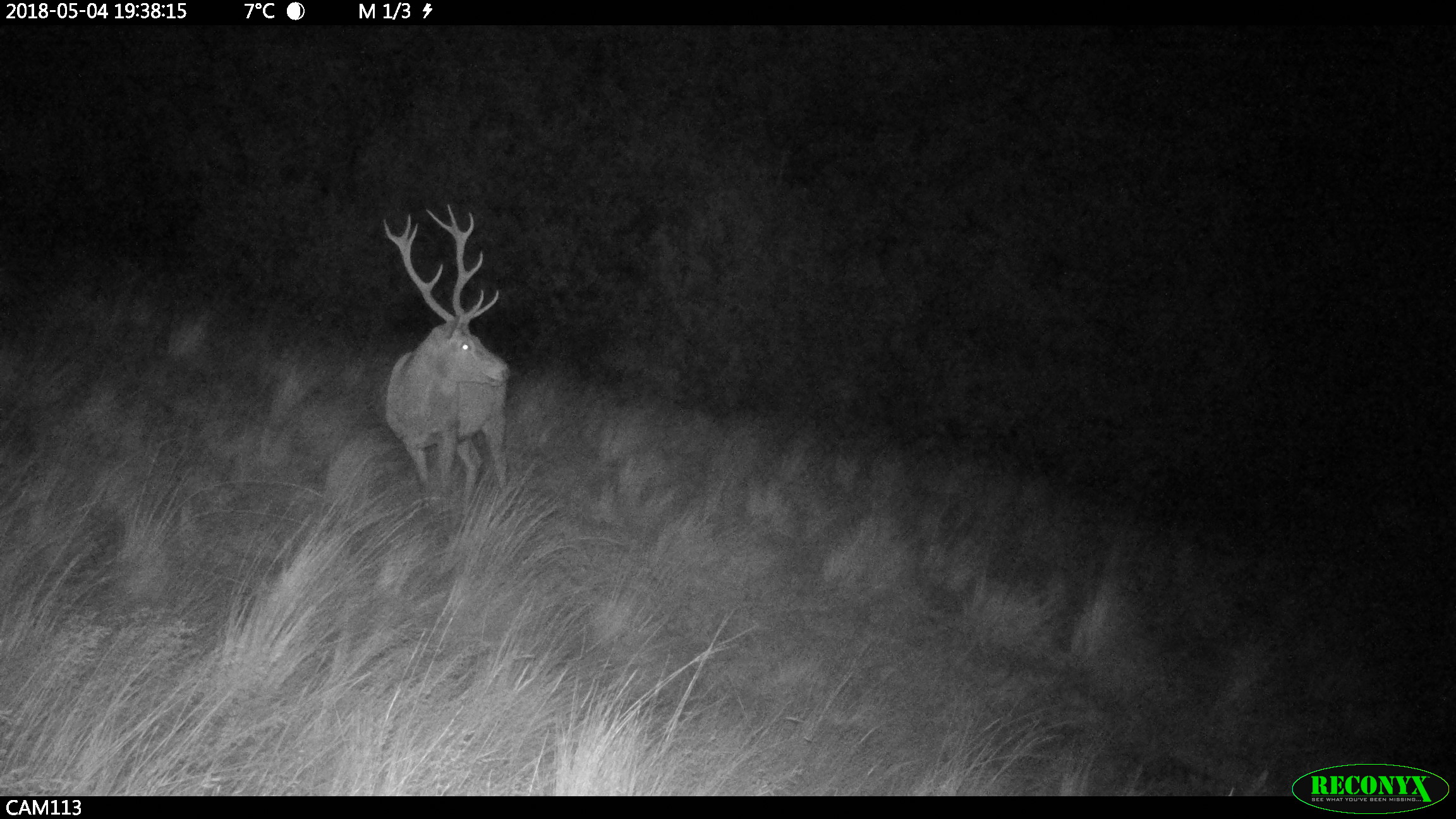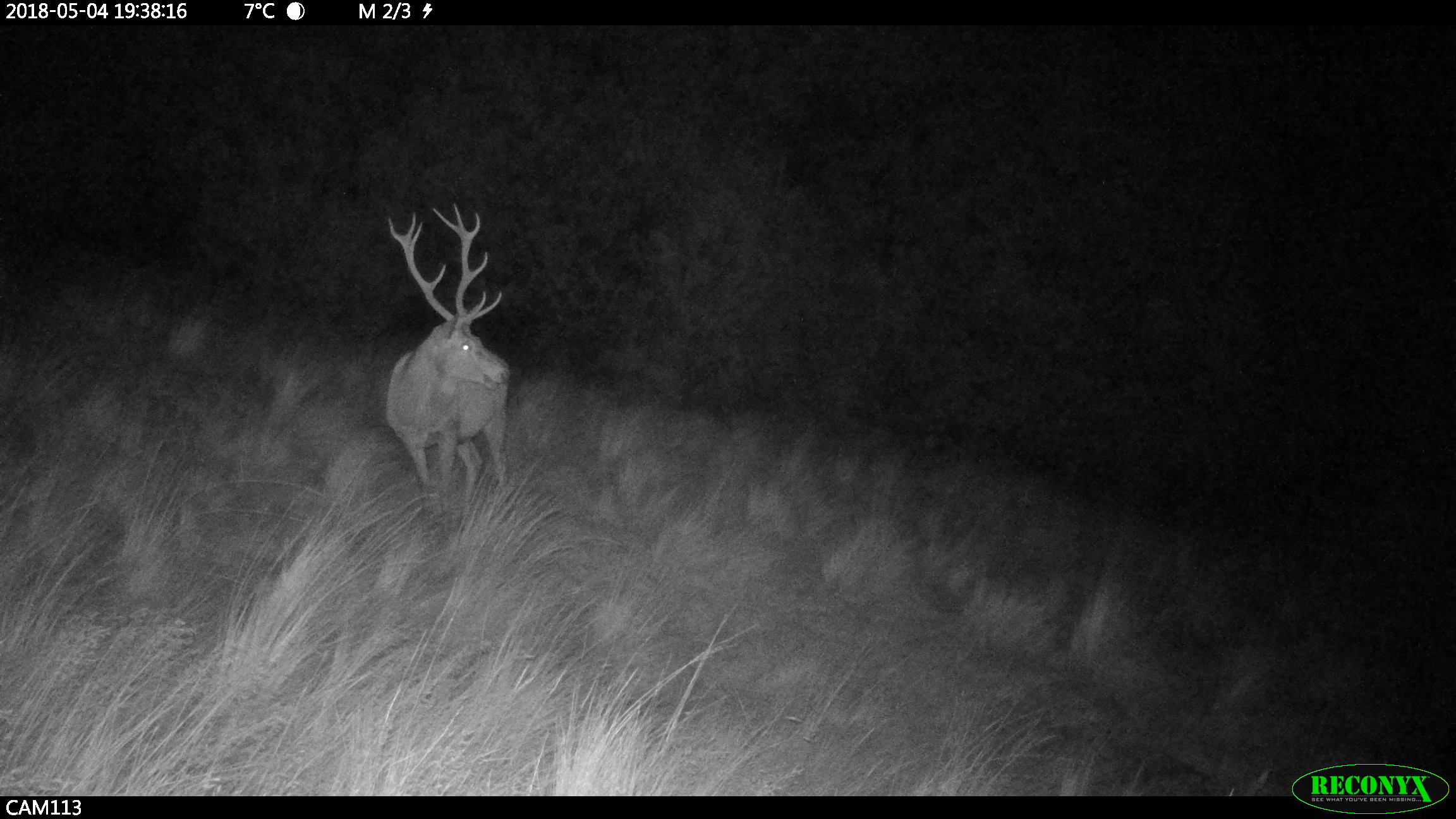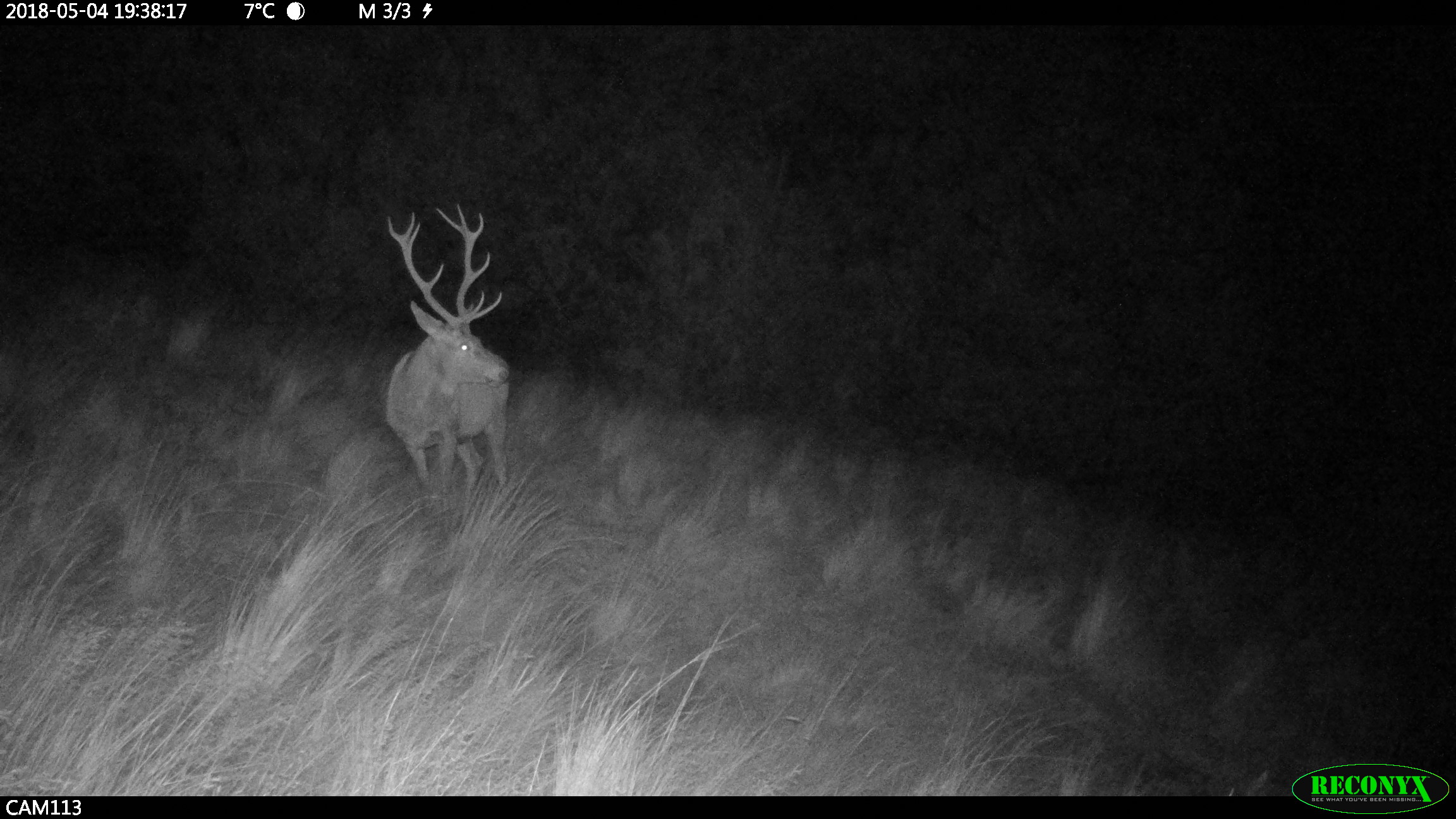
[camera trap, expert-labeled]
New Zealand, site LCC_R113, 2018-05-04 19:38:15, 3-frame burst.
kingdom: Animalia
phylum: Chordata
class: Mammalia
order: Artiodactyla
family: Cervidae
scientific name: Cervidae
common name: deer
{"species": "deer (Cervidae)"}